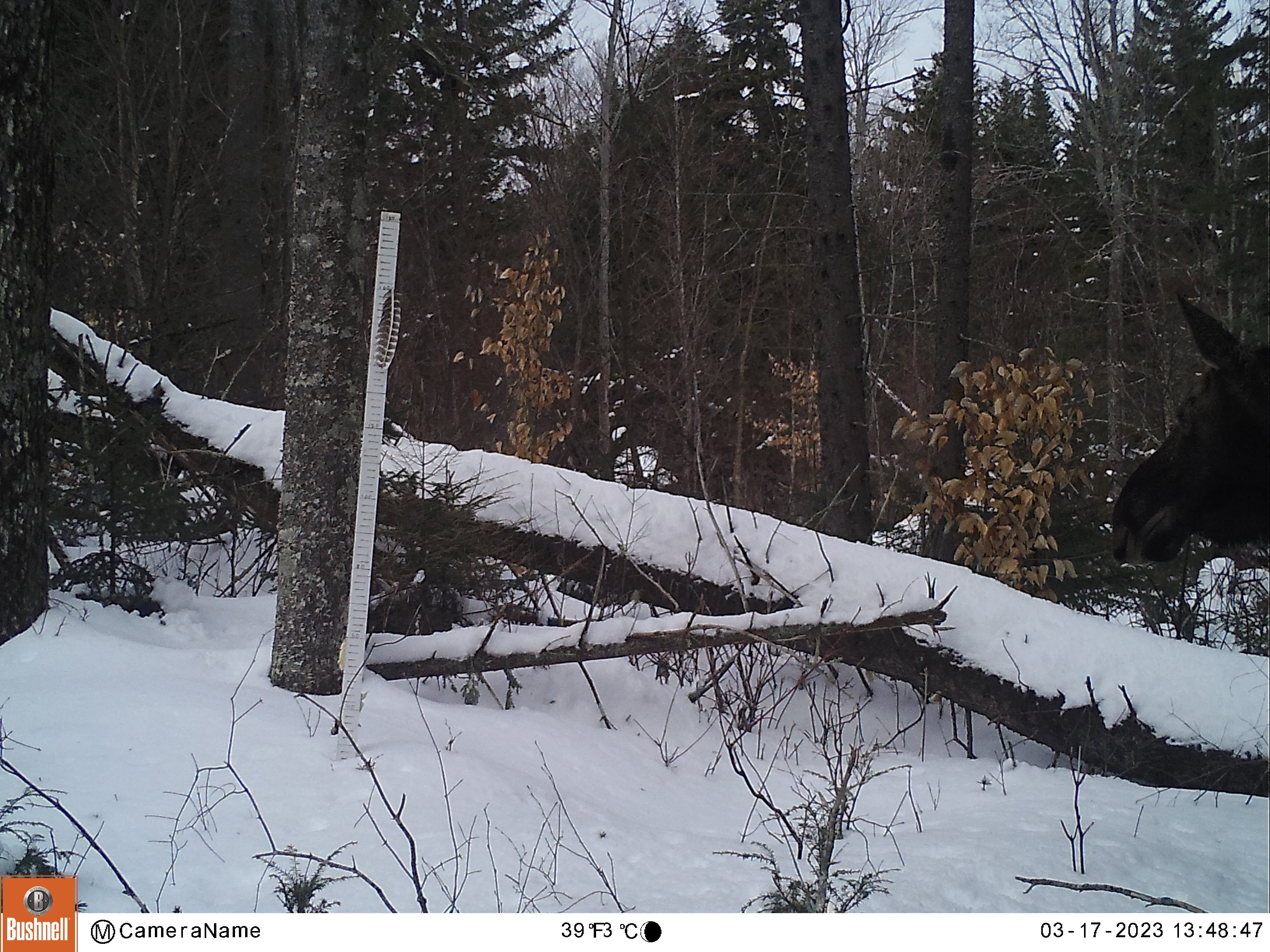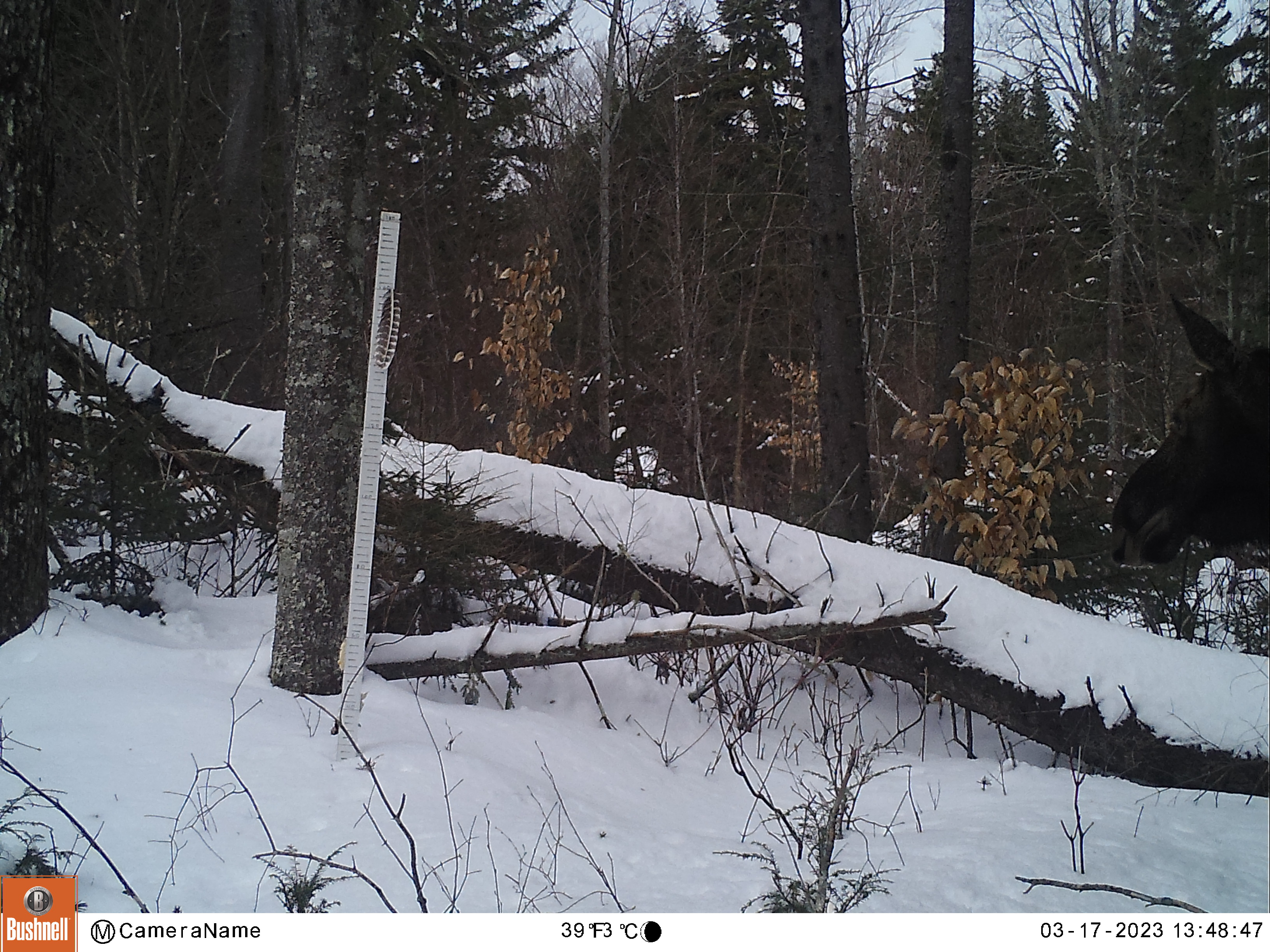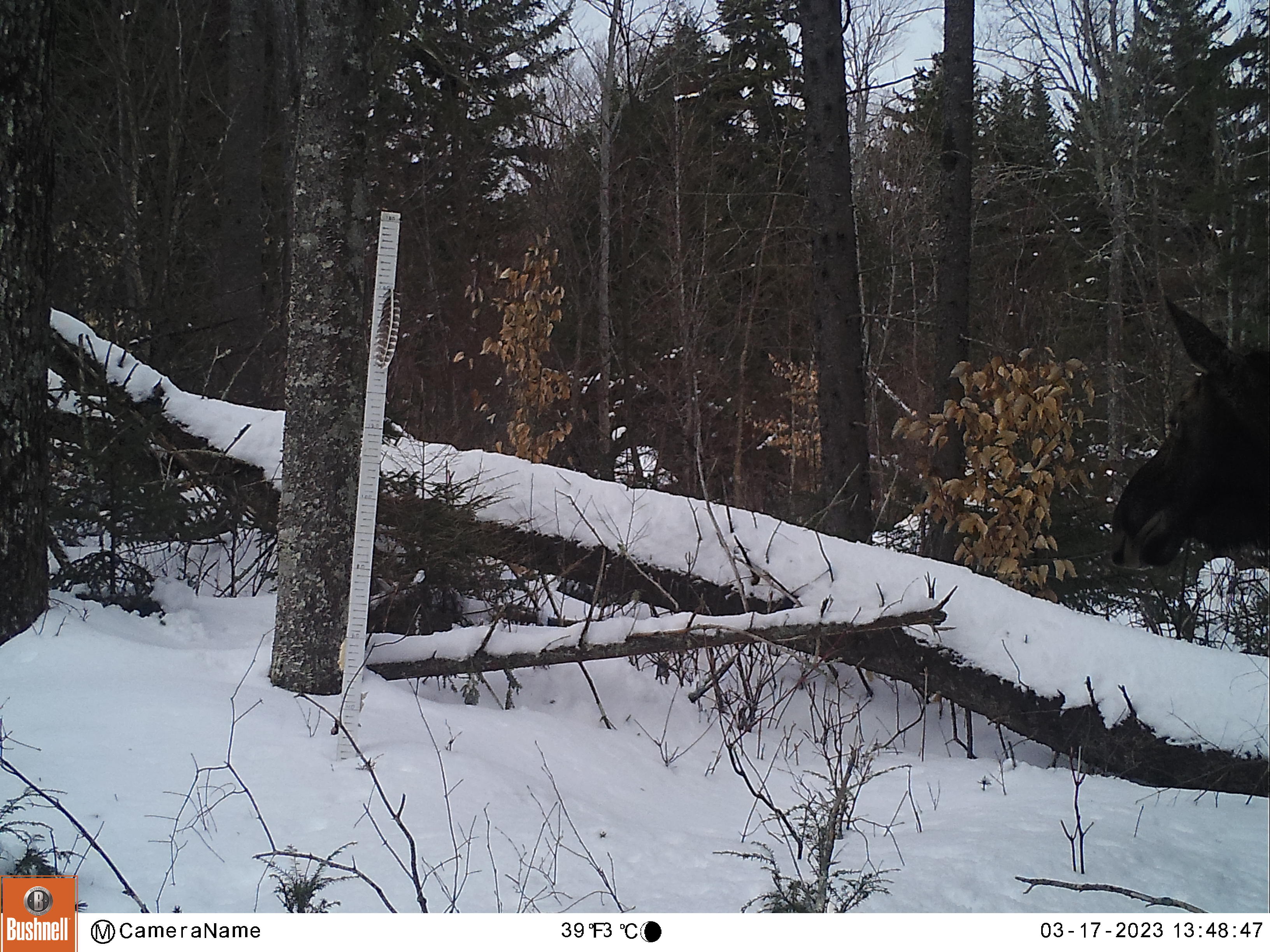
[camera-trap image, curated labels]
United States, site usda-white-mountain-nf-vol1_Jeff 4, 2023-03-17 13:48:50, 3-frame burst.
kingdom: Animalia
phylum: Chordata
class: Mammalia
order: Artiodactyla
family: Cervidae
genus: Alces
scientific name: Alces alces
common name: moose